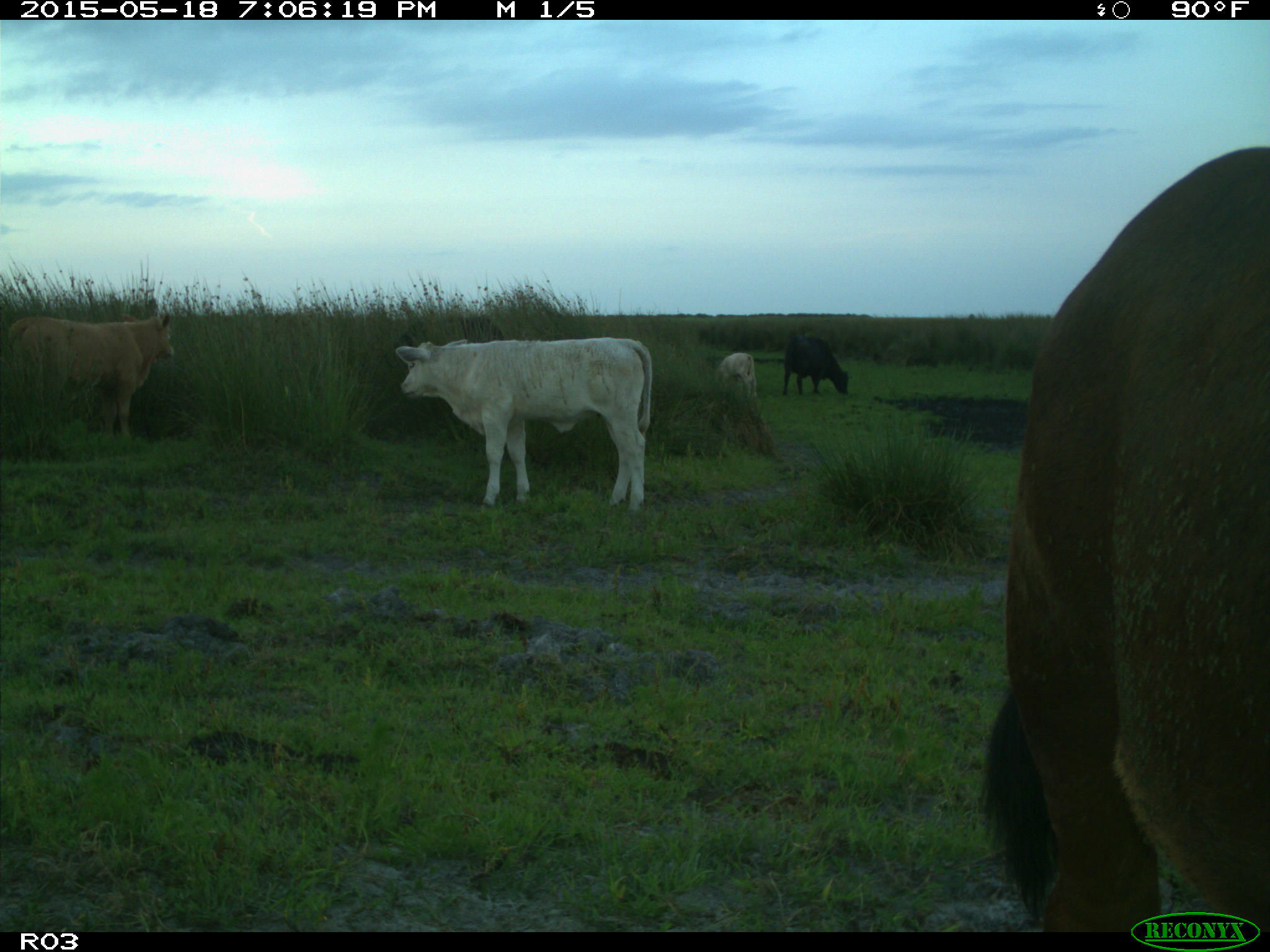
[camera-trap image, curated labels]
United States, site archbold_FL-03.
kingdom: Animalia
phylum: Chordata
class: Mammalia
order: Artiodactyla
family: Bovidae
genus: Bos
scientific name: Bos taurus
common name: domestic cow